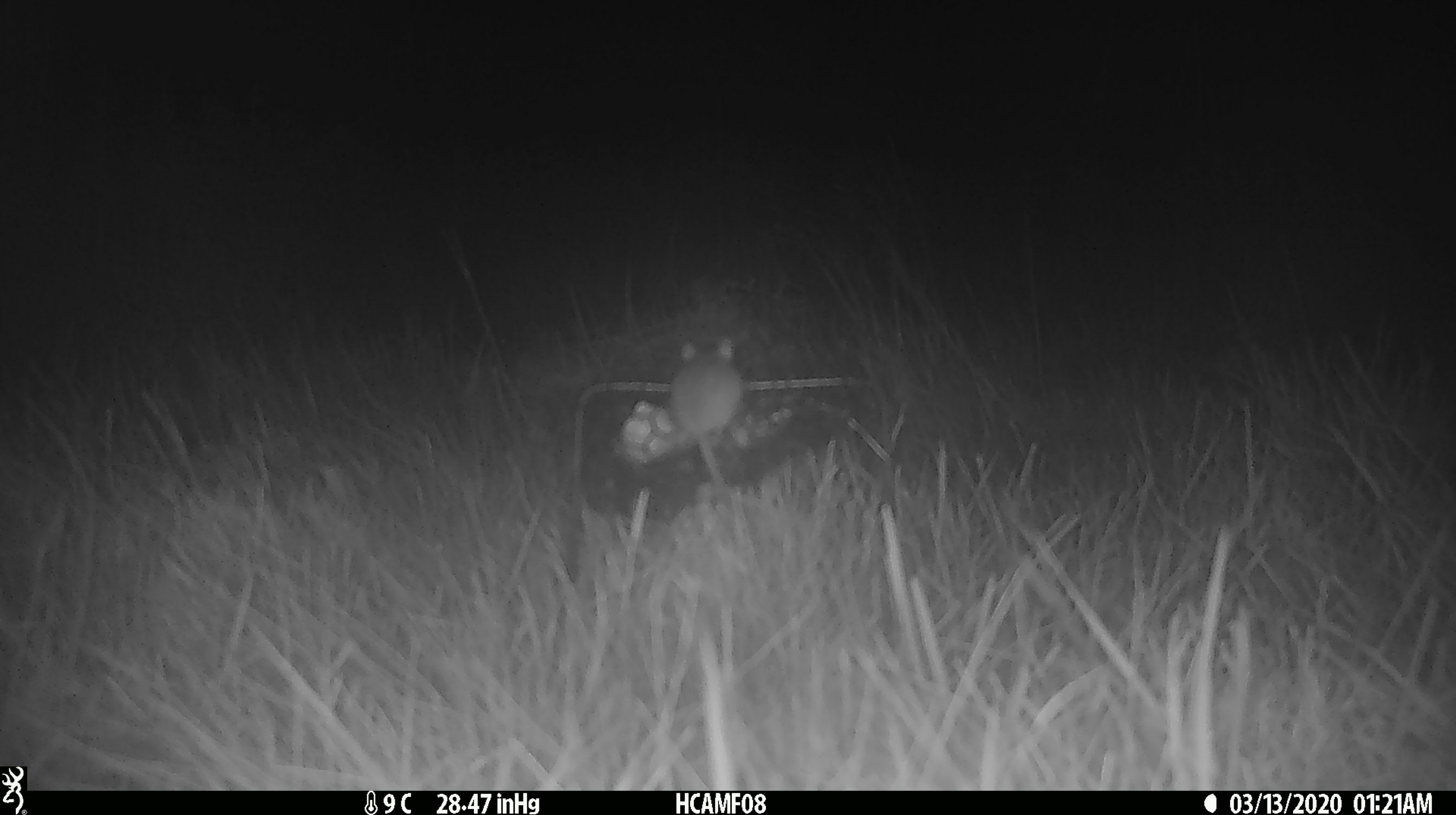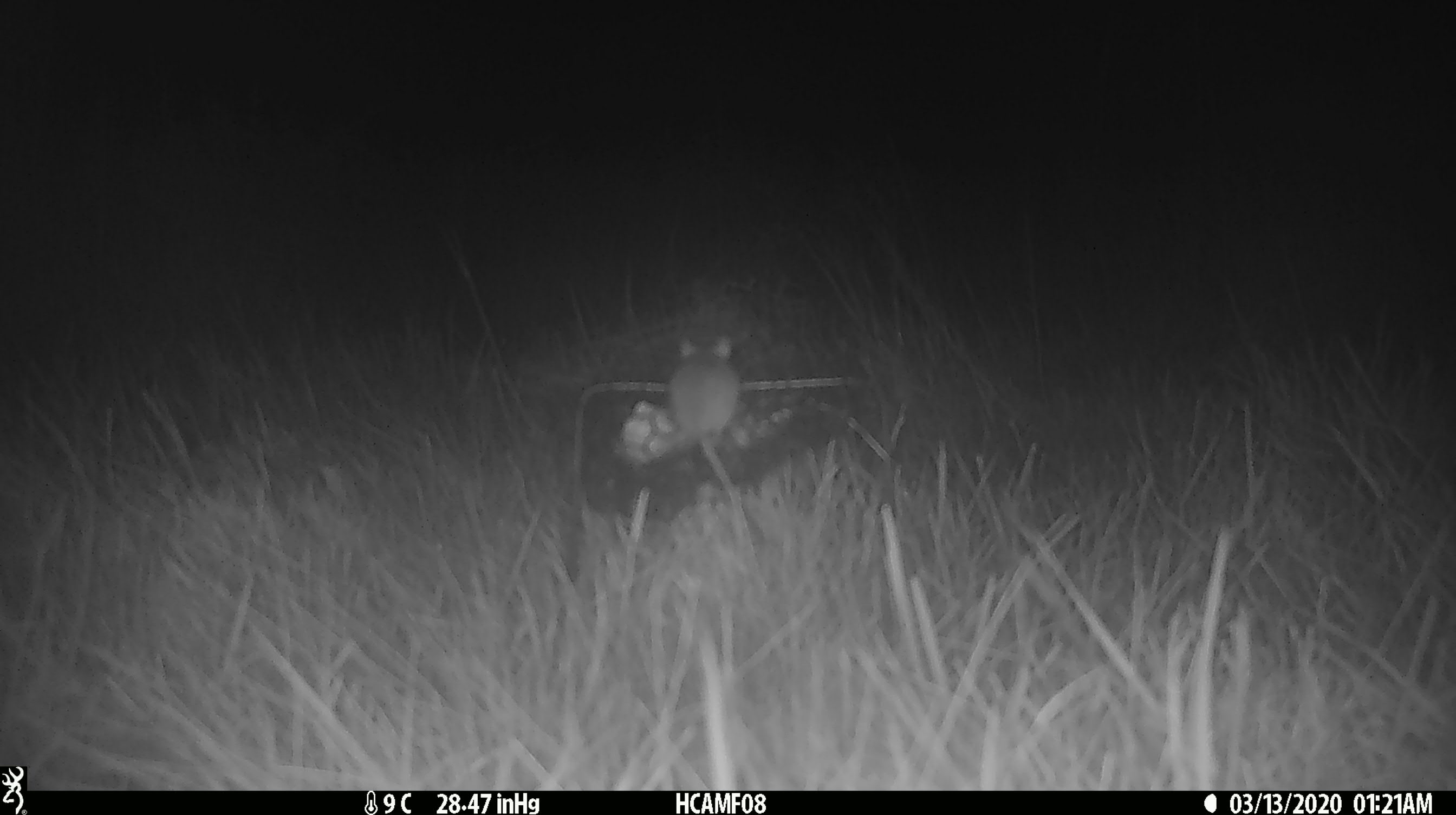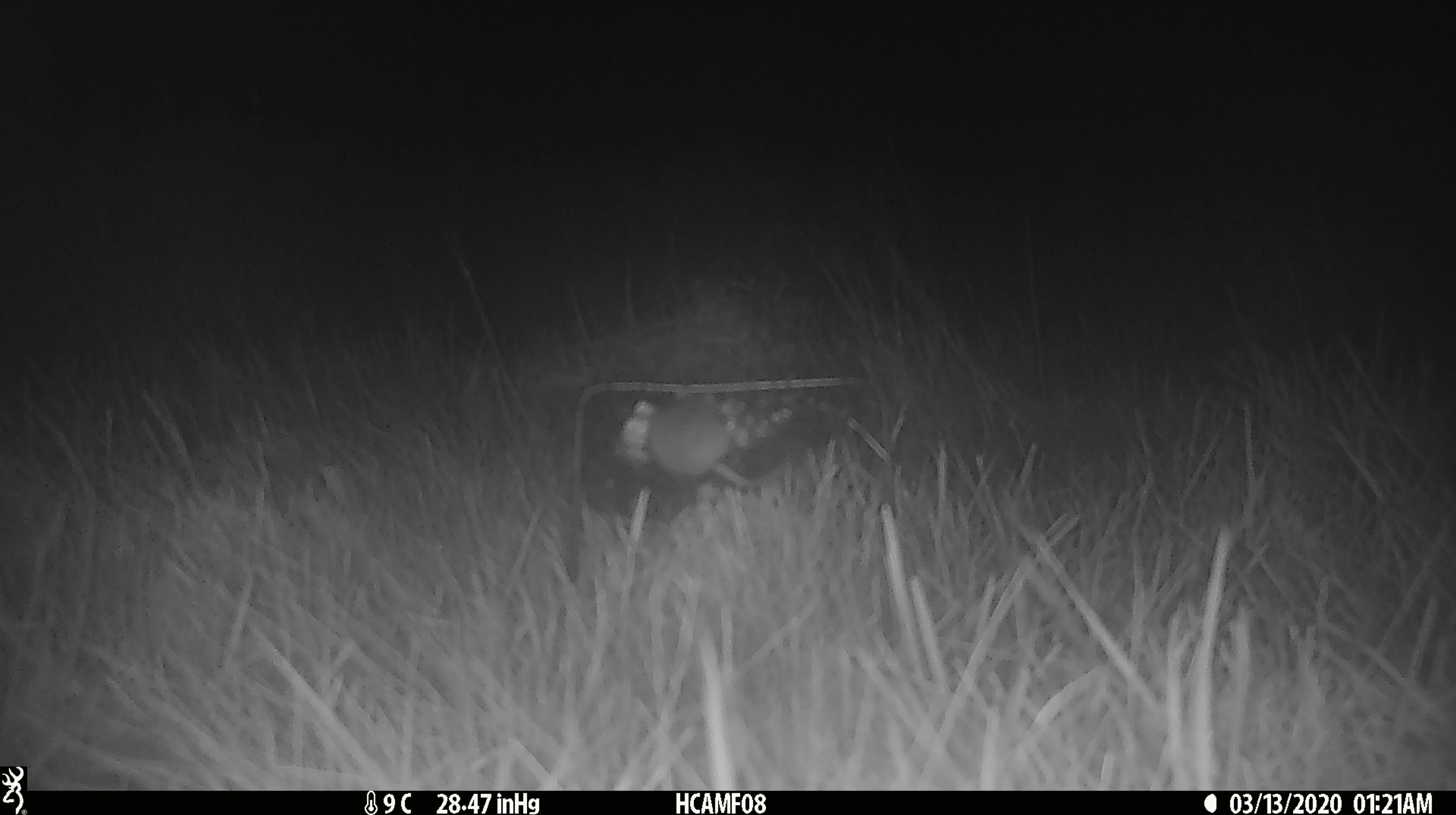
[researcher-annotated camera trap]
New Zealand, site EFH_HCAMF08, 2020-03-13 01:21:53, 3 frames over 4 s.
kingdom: Animalia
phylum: Chordata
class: Mammalia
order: Rodentia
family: Muridae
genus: Mus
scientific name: Mus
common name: mouse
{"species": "mouse (Mus)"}